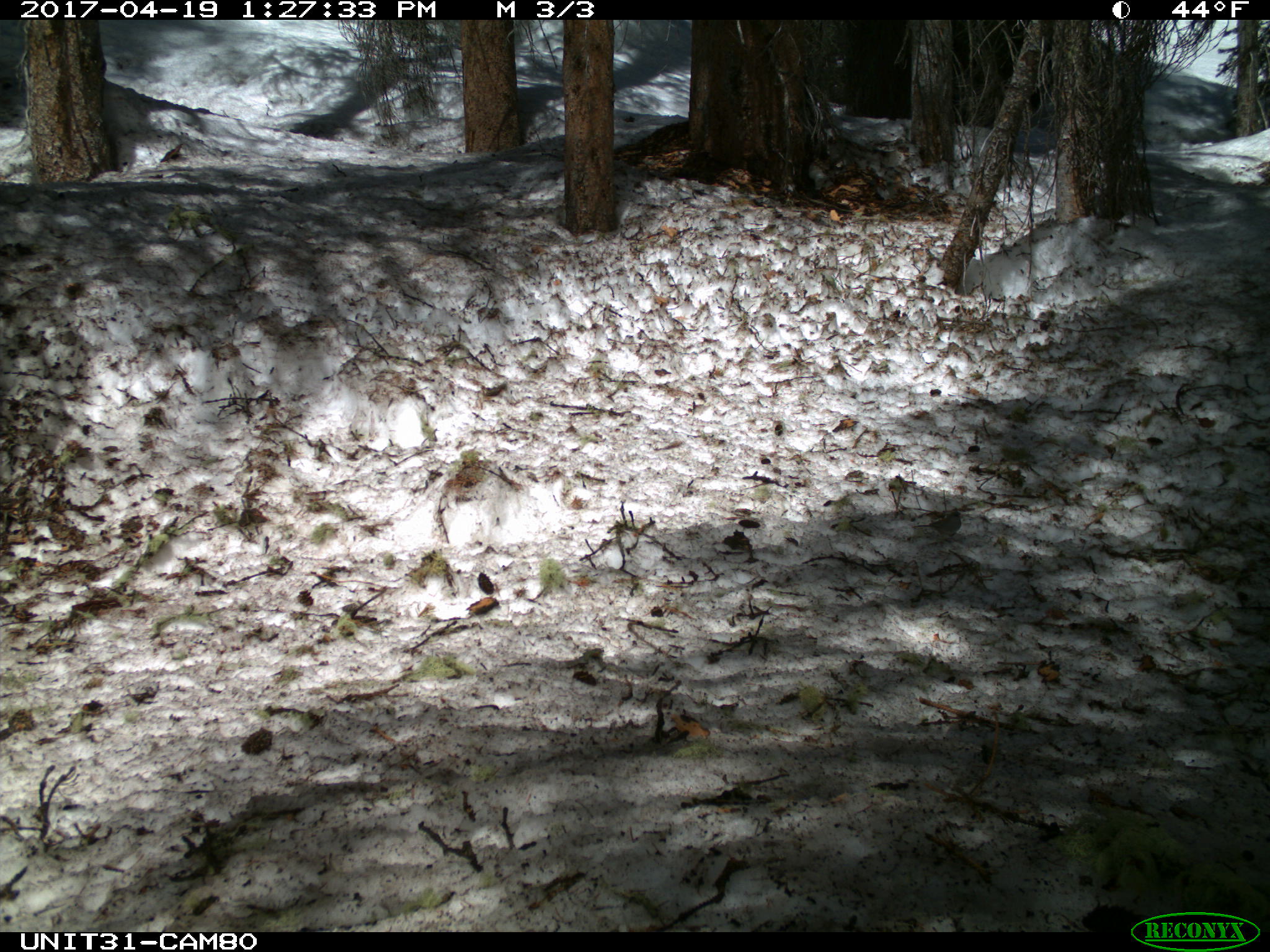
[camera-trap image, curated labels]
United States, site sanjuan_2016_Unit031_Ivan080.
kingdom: Animalia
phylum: Chordata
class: Aves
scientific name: Aves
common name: birds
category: unidentified bird